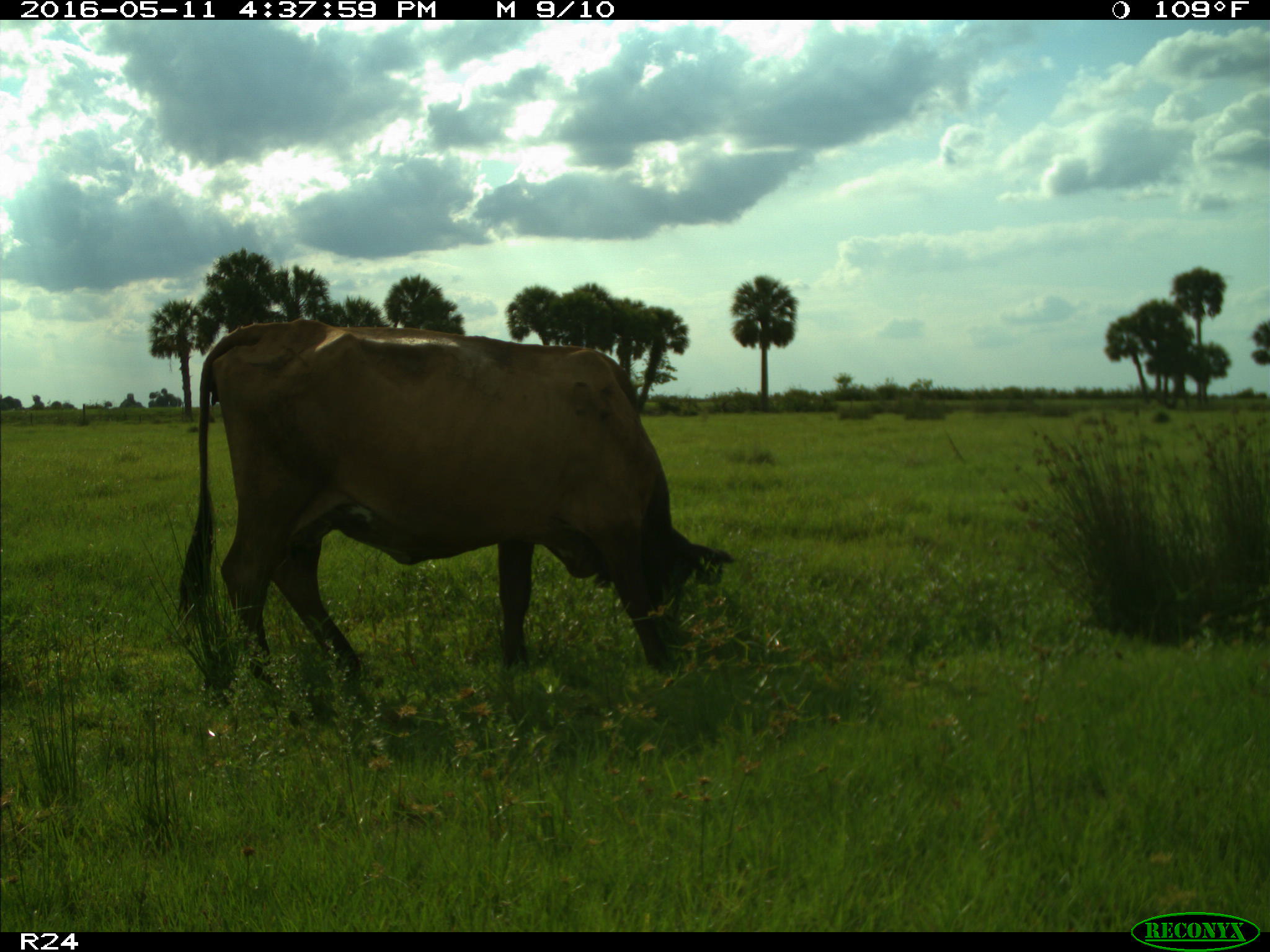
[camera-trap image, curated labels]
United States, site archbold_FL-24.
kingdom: Animalia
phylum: Chordata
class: Mammalia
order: Artiodactyla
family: Bovidae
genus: Bos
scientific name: Bos taurus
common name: domestic cow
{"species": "Bos taurus (domestic cow)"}